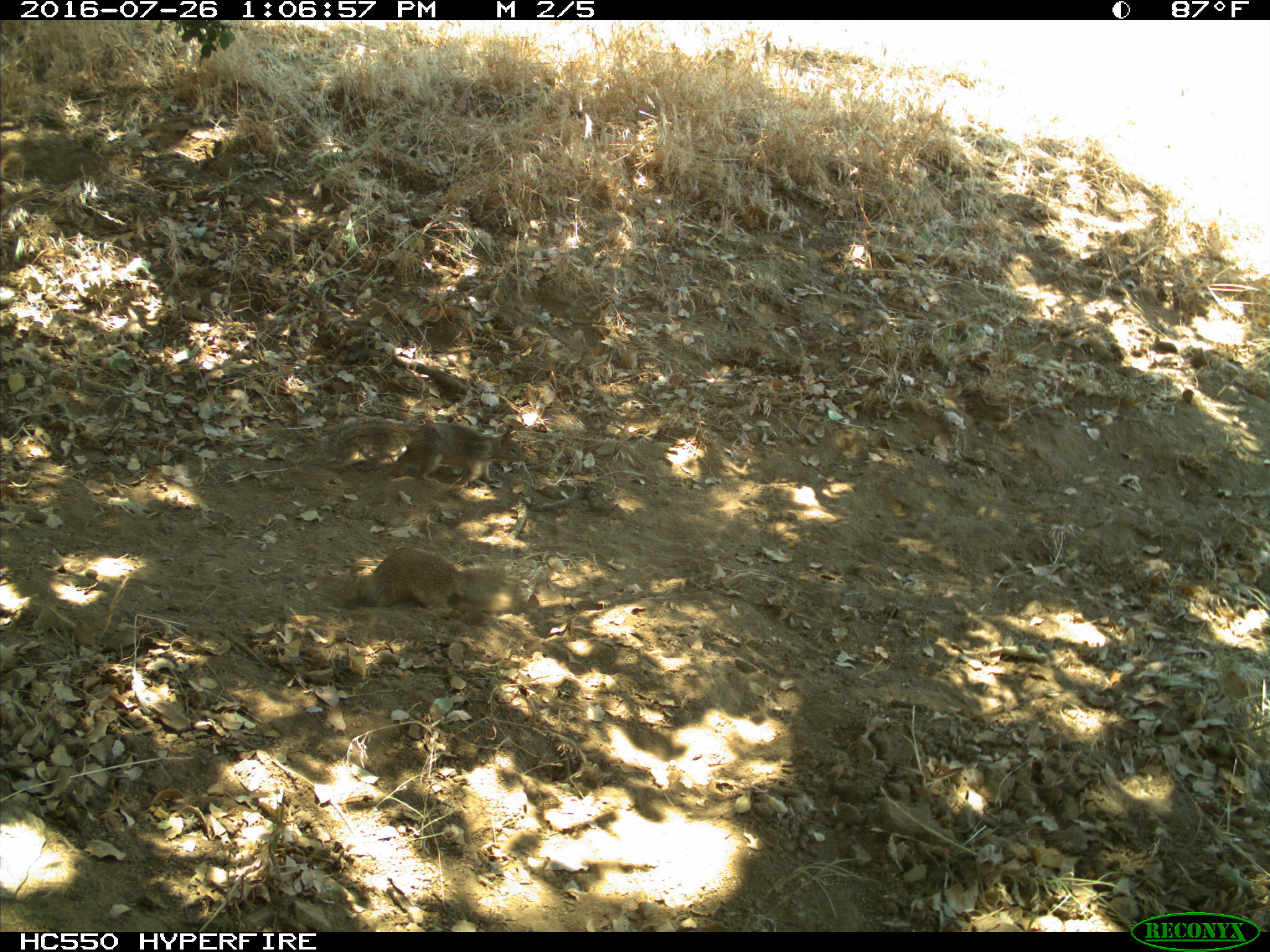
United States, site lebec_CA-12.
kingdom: Animalia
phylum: Chordata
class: Mammalia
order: Rodentia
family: Sciuridae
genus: Otospermophilus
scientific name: Otospermophilus beecheyi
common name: california ground squirrel